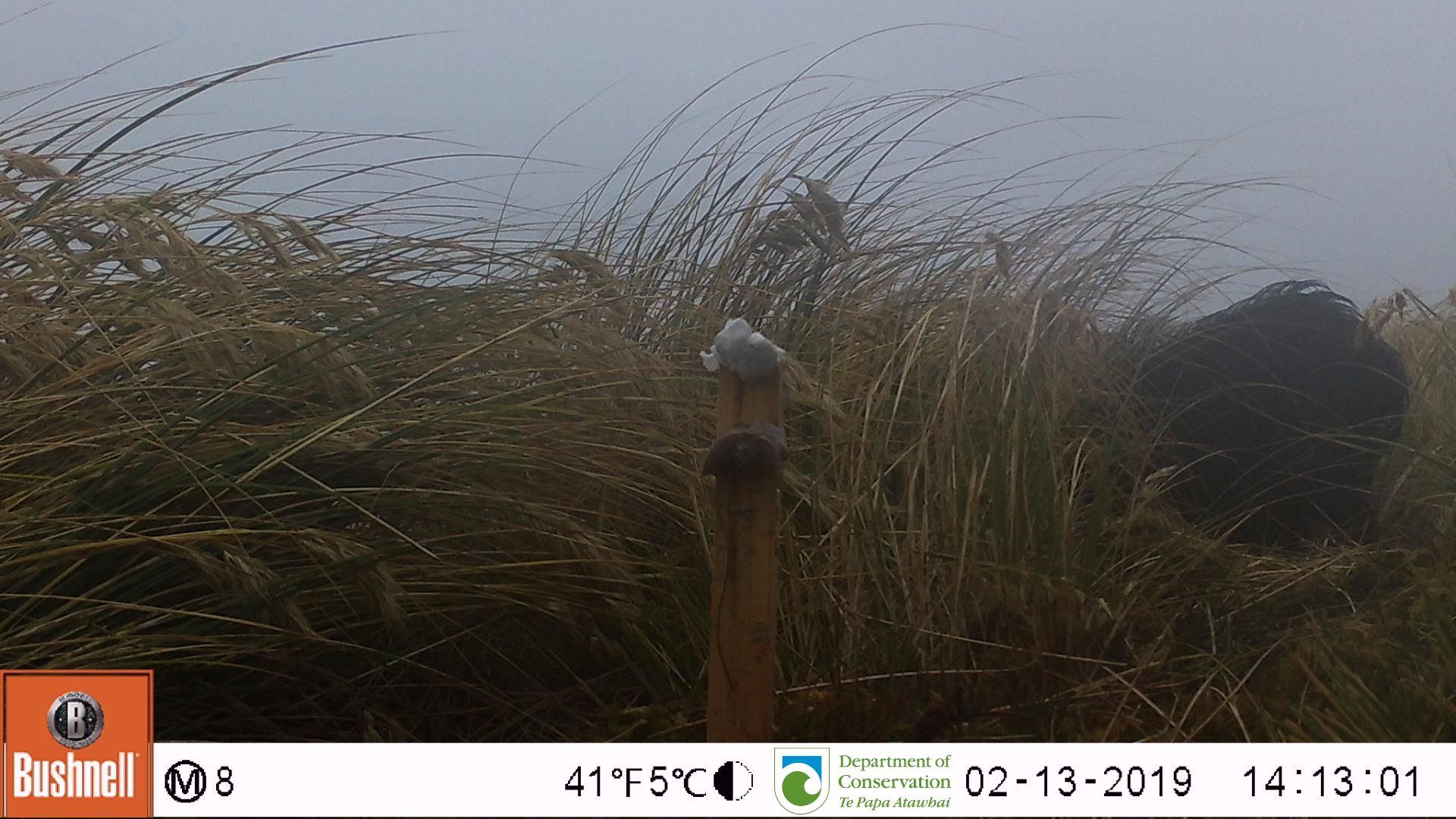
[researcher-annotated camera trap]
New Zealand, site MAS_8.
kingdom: Animalia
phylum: Chordata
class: Mammalia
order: Artiodactyla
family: Suidae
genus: Sus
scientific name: Sus scrofa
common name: pig